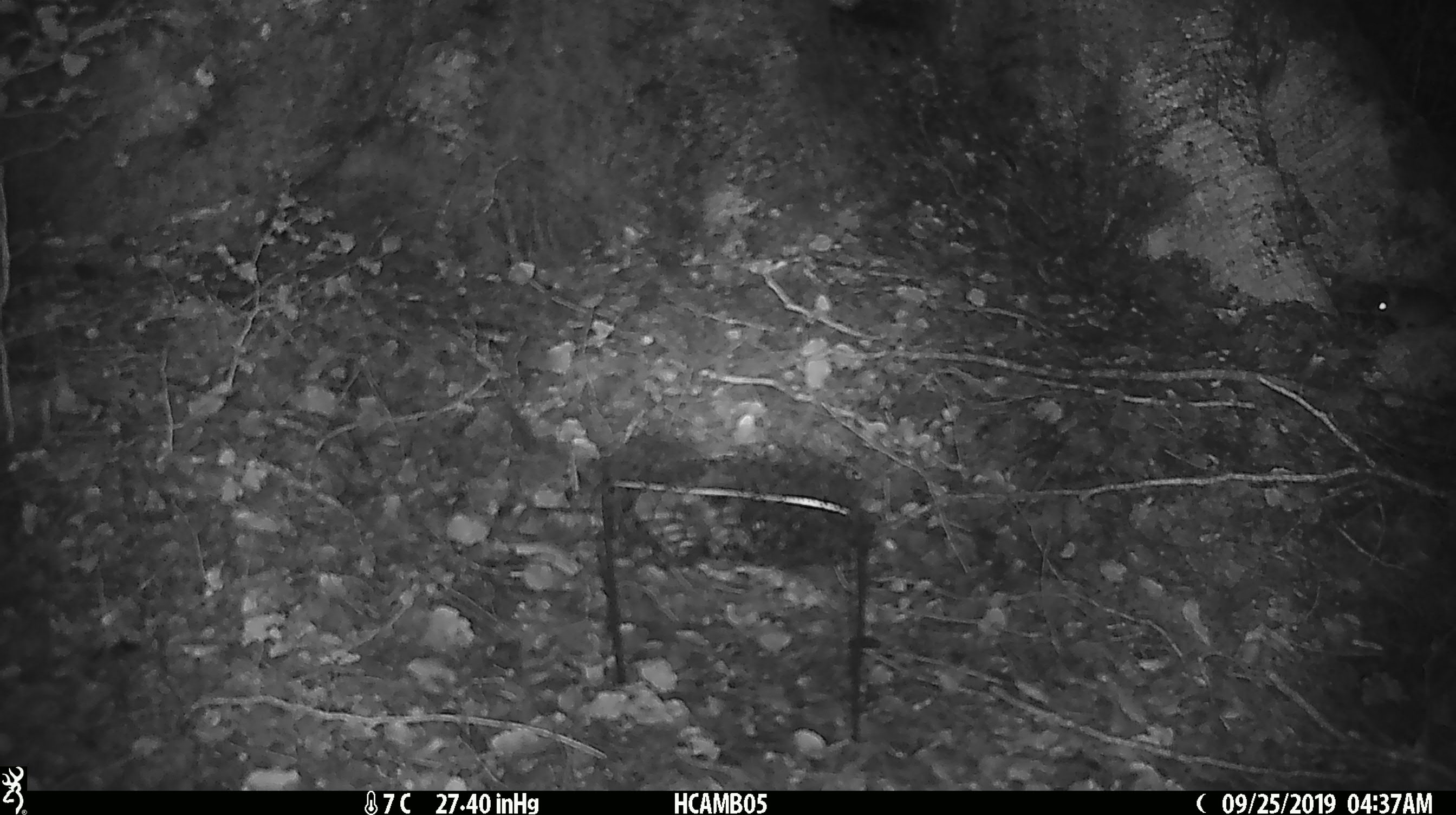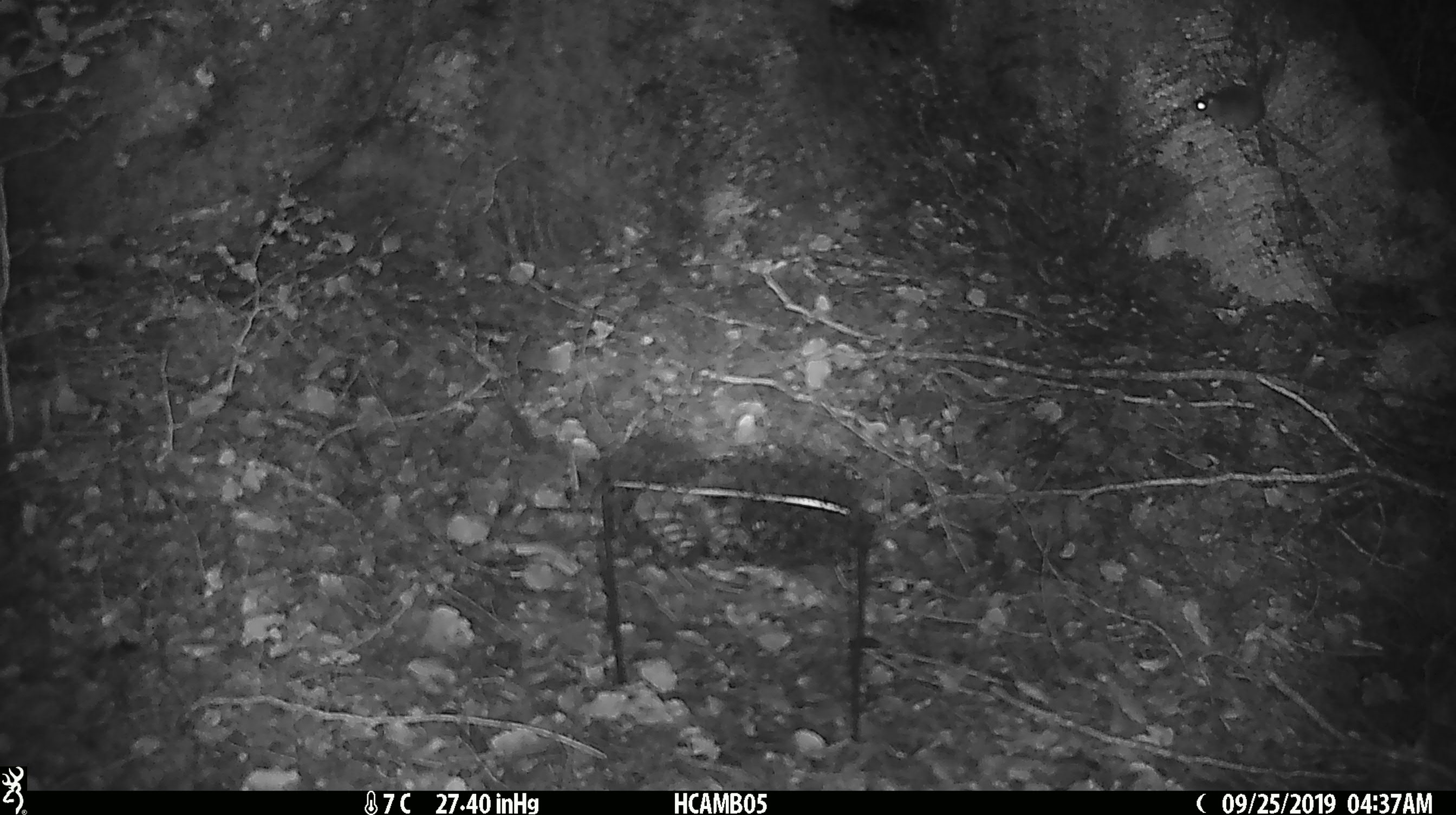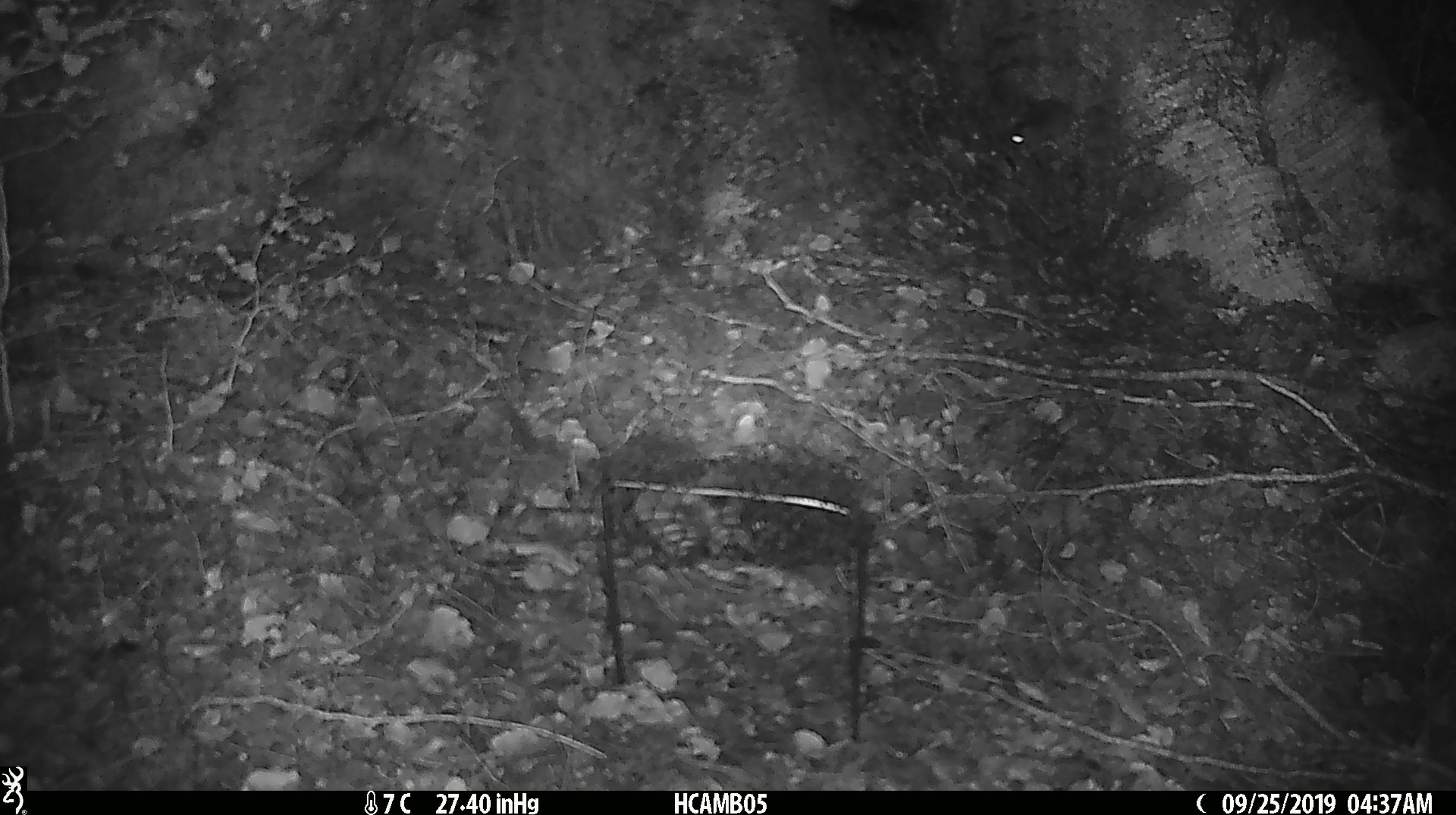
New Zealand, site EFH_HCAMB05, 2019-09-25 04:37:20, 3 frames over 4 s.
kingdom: Animalia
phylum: Chordata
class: Mammalia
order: Rodentia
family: Muridae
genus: Mus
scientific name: Mus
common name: mouse